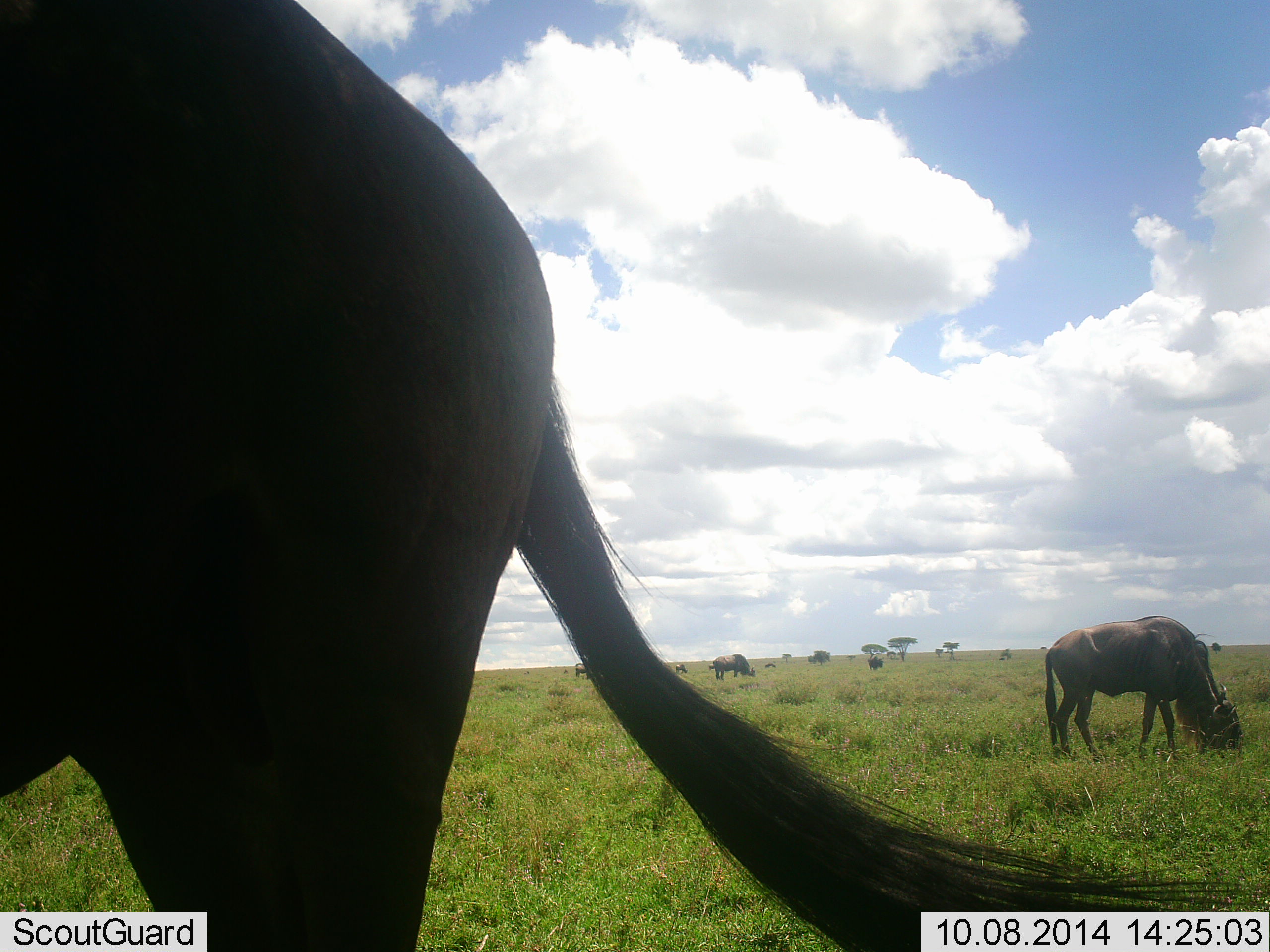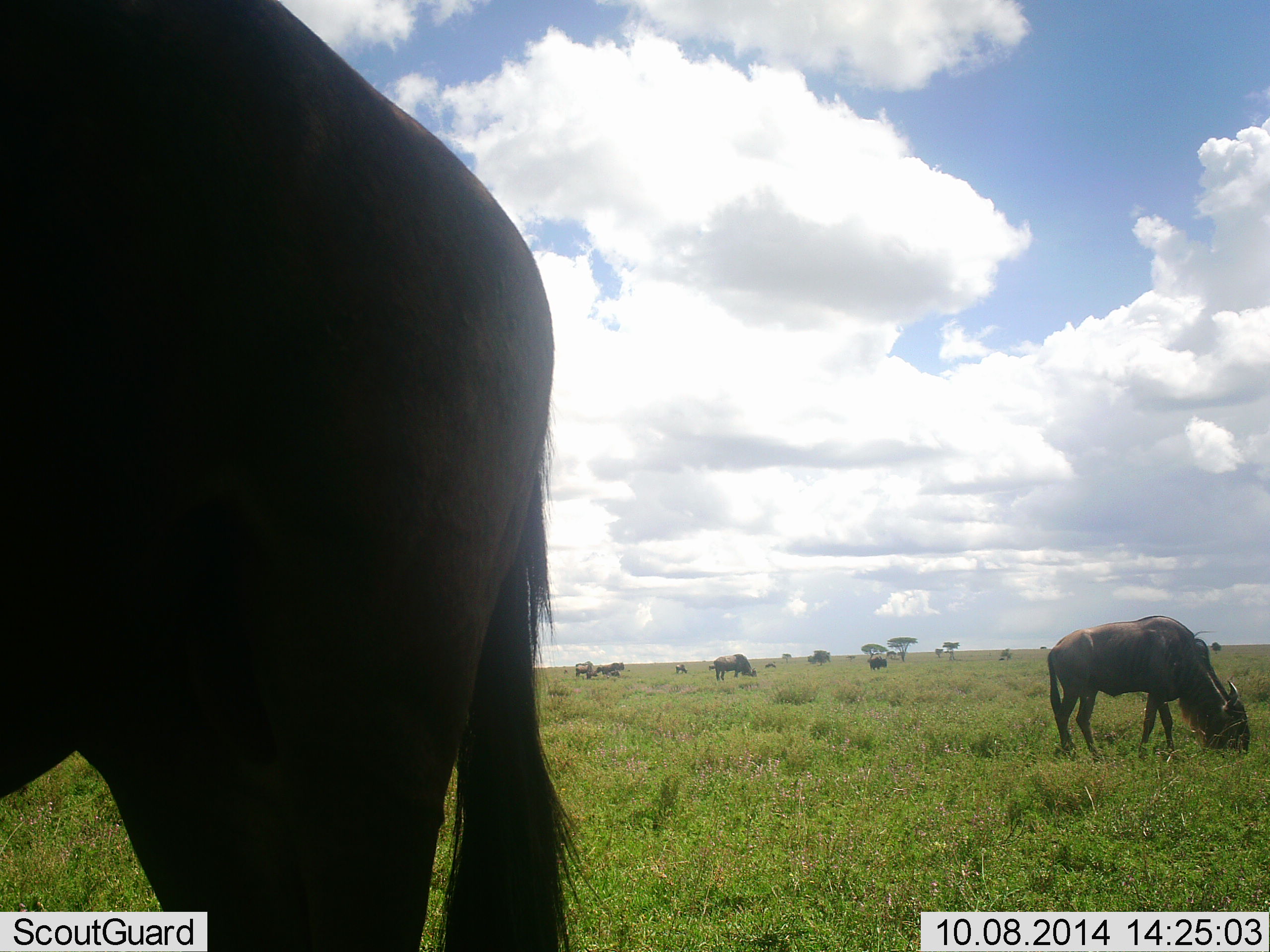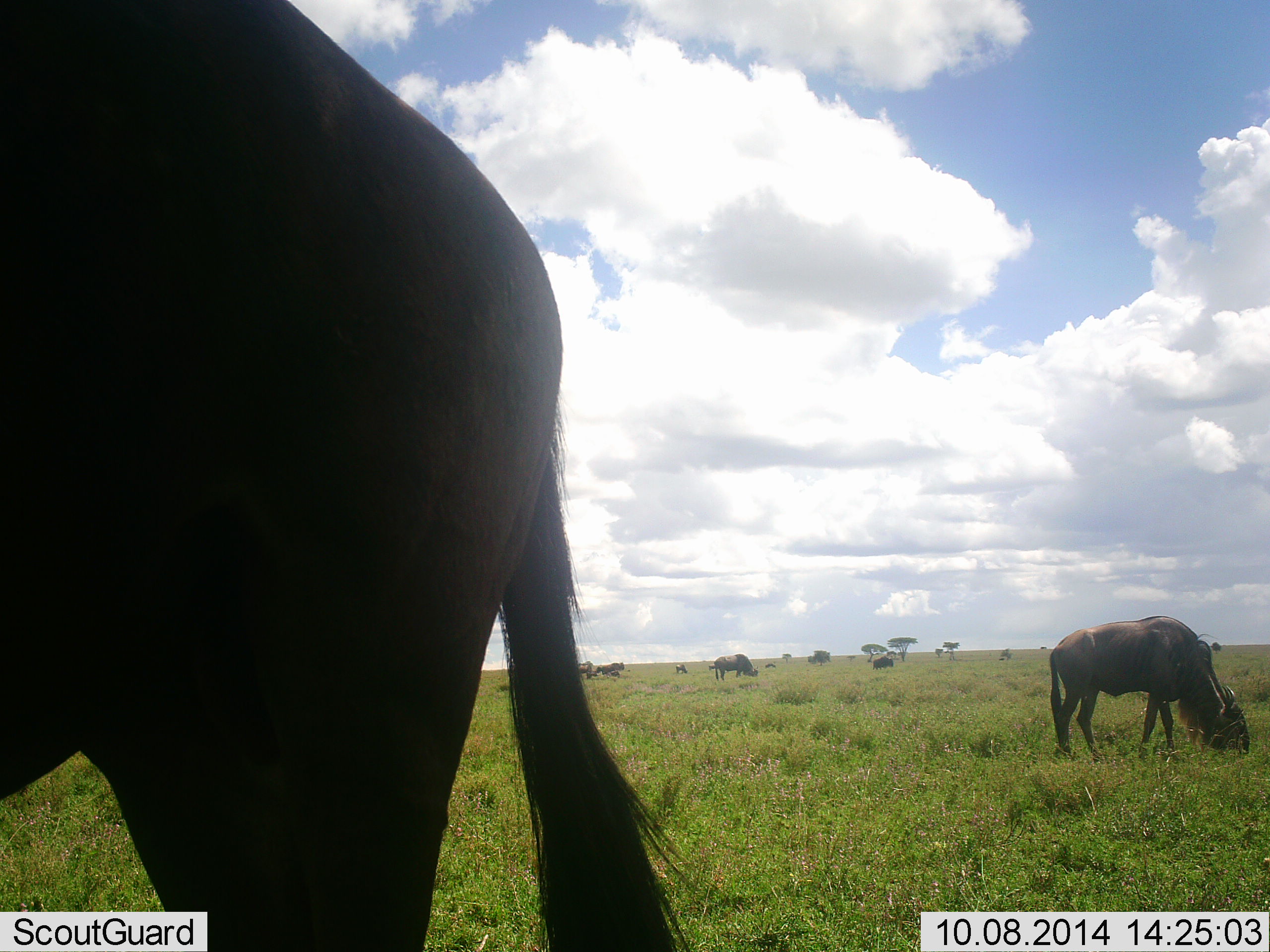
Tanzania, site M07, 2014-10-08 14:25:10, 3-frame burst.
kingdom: Animalia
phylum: Chordata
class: Mammalia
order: Artiodactyla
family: Bovidae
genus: Connochaetes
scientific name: Connochaetes taurinus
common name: blue wildebeest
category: wildebeest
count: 8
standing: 50%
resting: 10%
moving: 20%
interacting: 0%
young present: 0%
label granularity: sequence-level